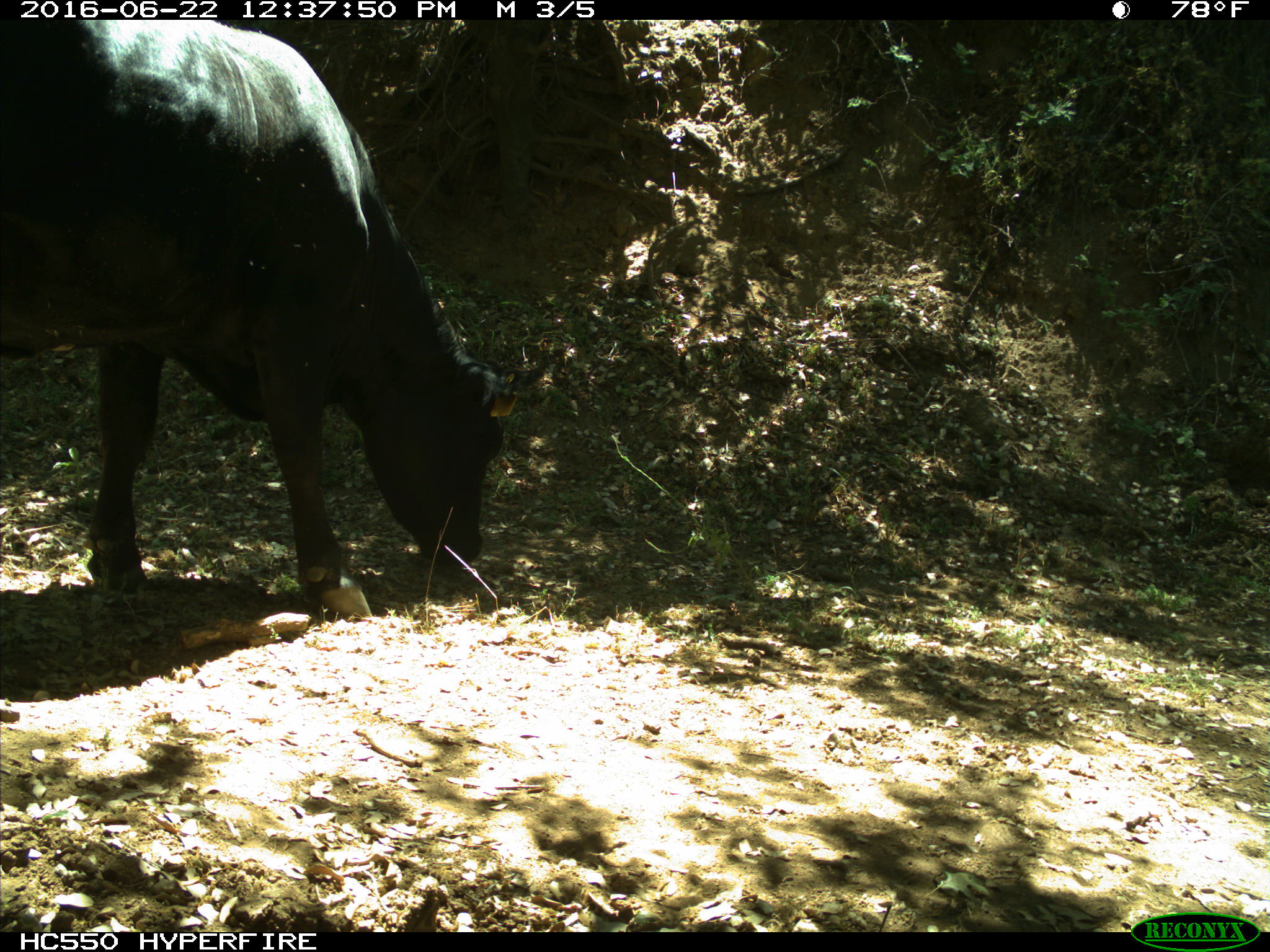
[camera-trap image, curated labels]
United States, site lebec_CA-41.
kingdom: Animalia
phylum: Chordata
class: Mammalia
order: Artiodactyla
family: Bovidae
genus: Bos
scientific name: Bos taurus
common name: domestic cow